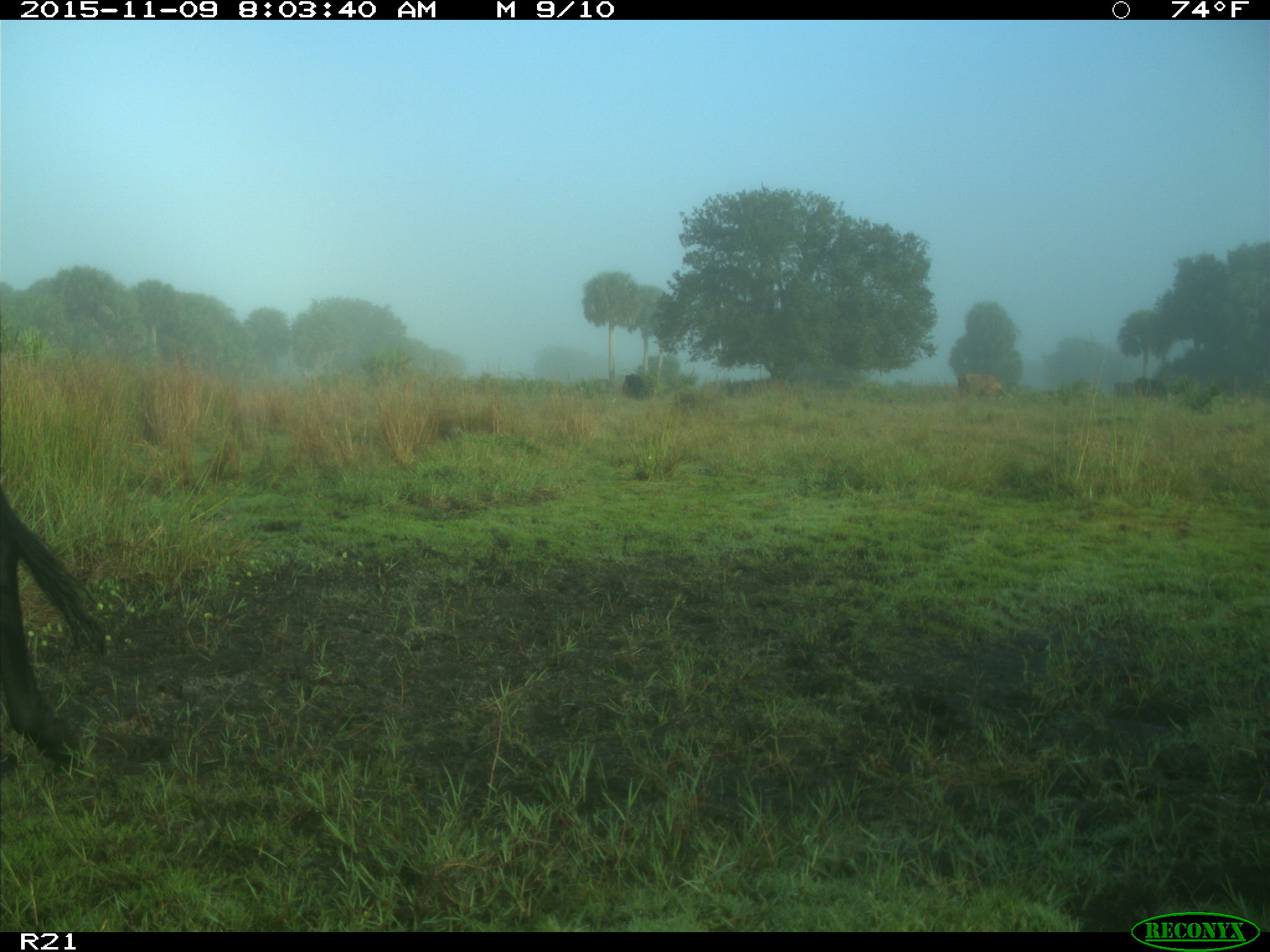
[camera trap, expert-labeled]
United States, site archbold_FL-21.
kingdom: Animalia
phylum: Chordata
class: Mammalia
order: Artiodactyla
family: Bovidae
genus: Bos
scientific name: Bos taurus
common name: domestic cow